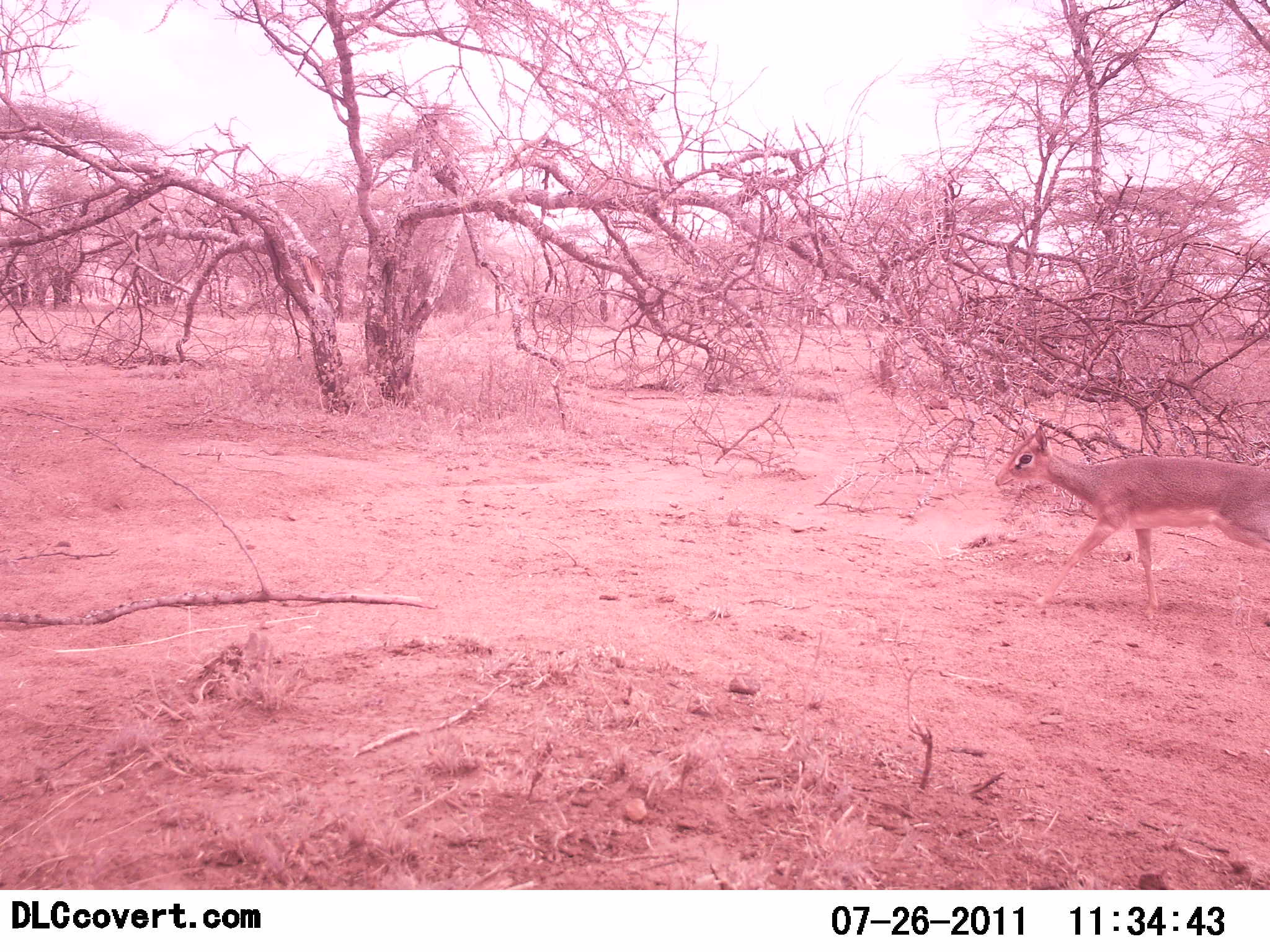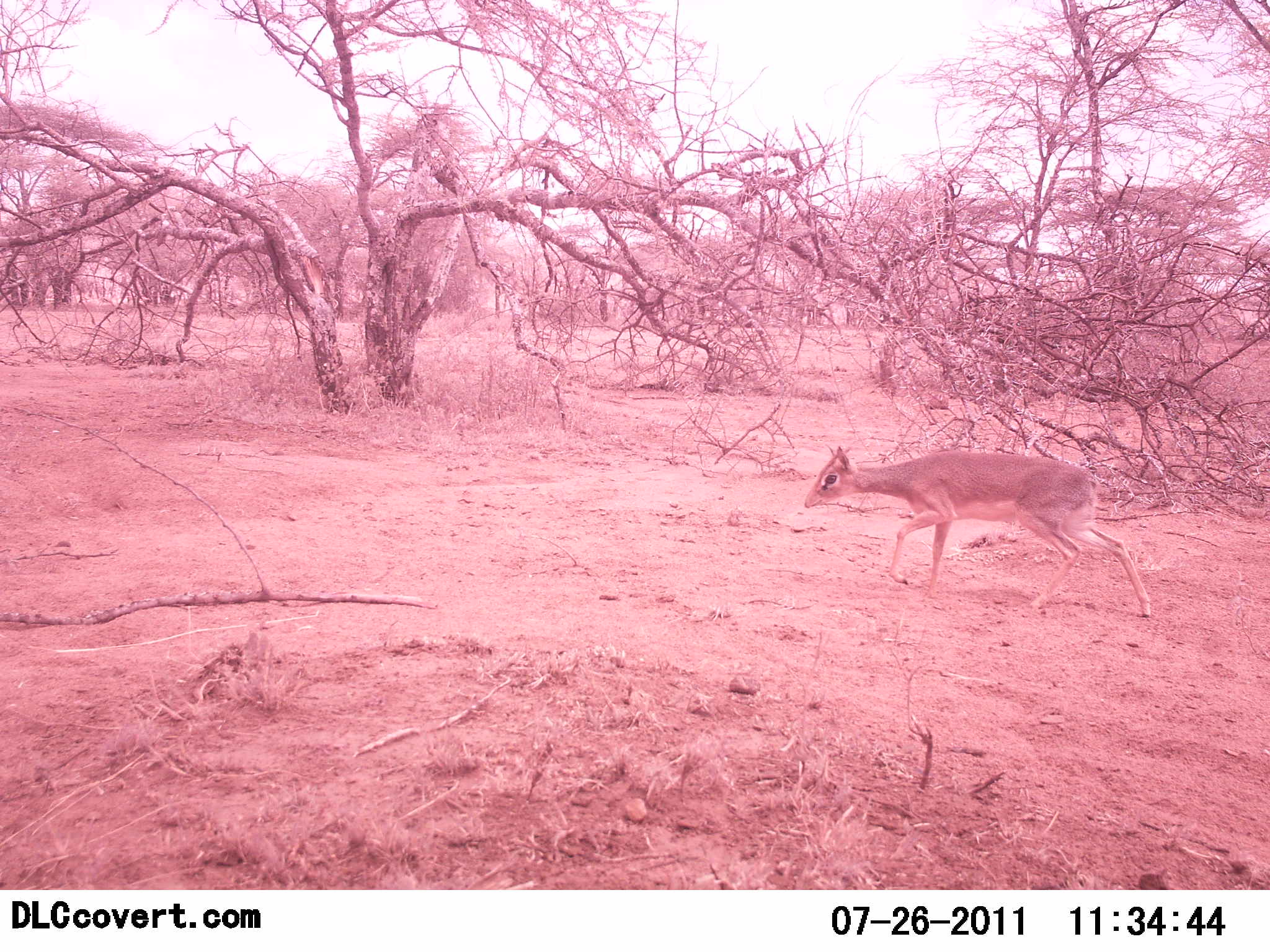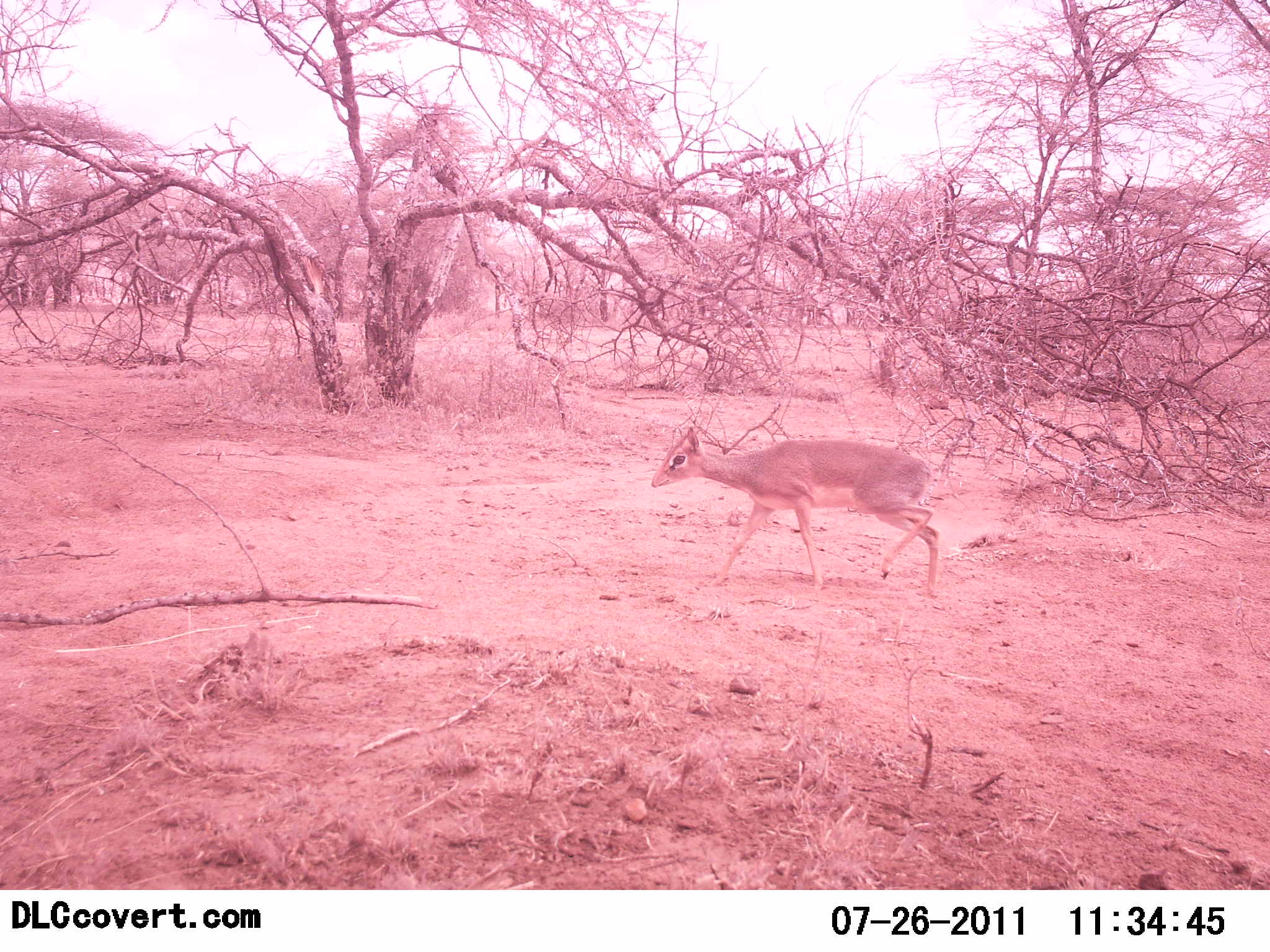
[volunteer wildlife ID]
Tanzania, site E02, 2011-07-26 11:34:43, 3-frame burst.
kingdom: Animalia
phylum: Chordata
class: Mammalia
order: Artiodactyla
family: Bovidae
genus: Madoqua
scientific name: Madoqua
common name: dikdik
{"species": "dikdik (Madoqua)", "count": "1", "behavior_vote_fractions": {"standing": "0%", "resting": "0%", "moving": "100%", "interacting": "0%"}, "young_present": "8%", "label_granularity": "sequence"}